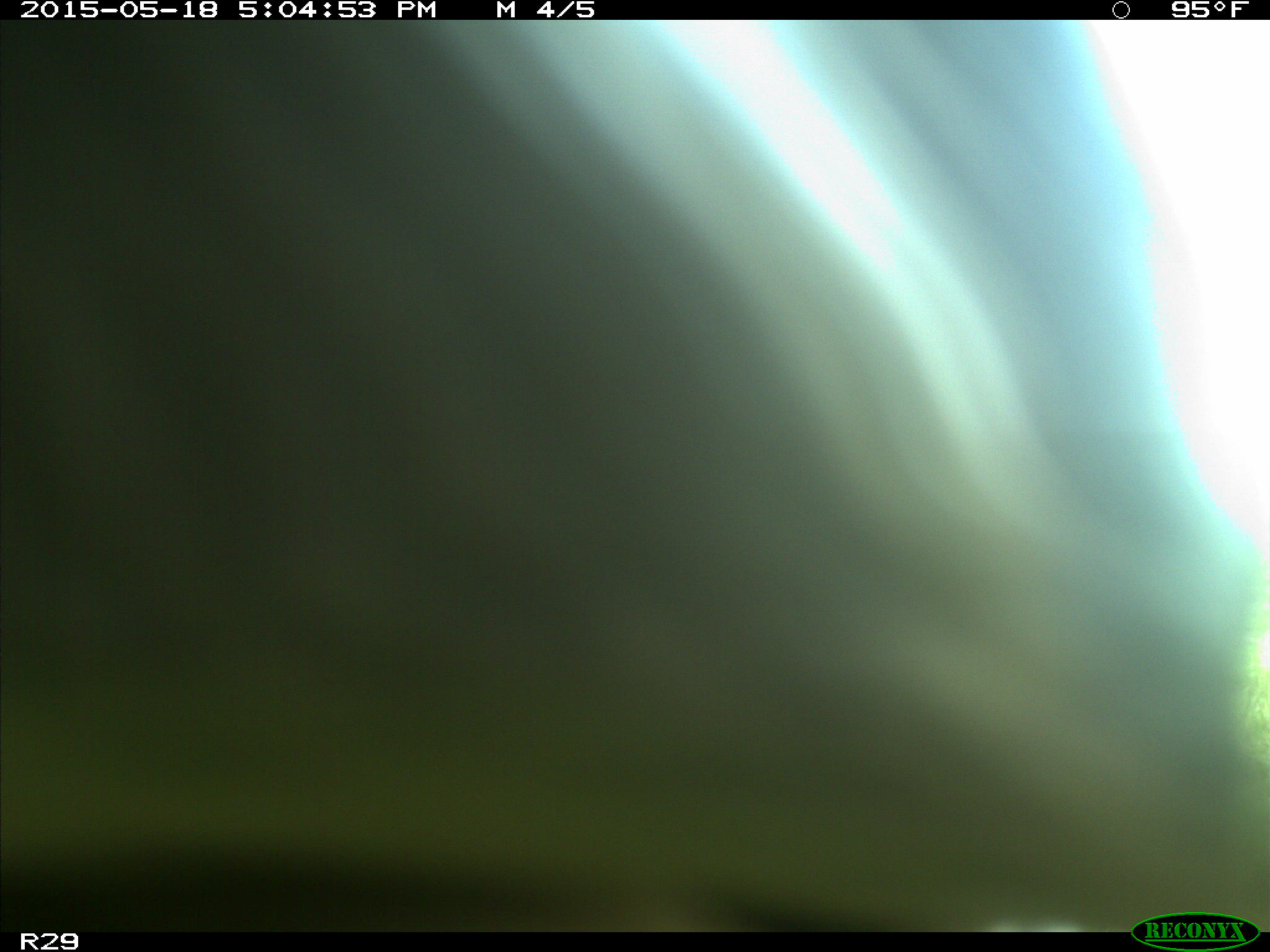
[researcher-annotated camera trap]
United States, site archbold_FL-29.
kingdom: Animalia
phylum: Chordata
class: Mammalia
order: Artiodactyla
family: Bovidae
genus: Bos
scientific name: Bos taurus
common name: domestic cow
Bos taurus (domestic cow).